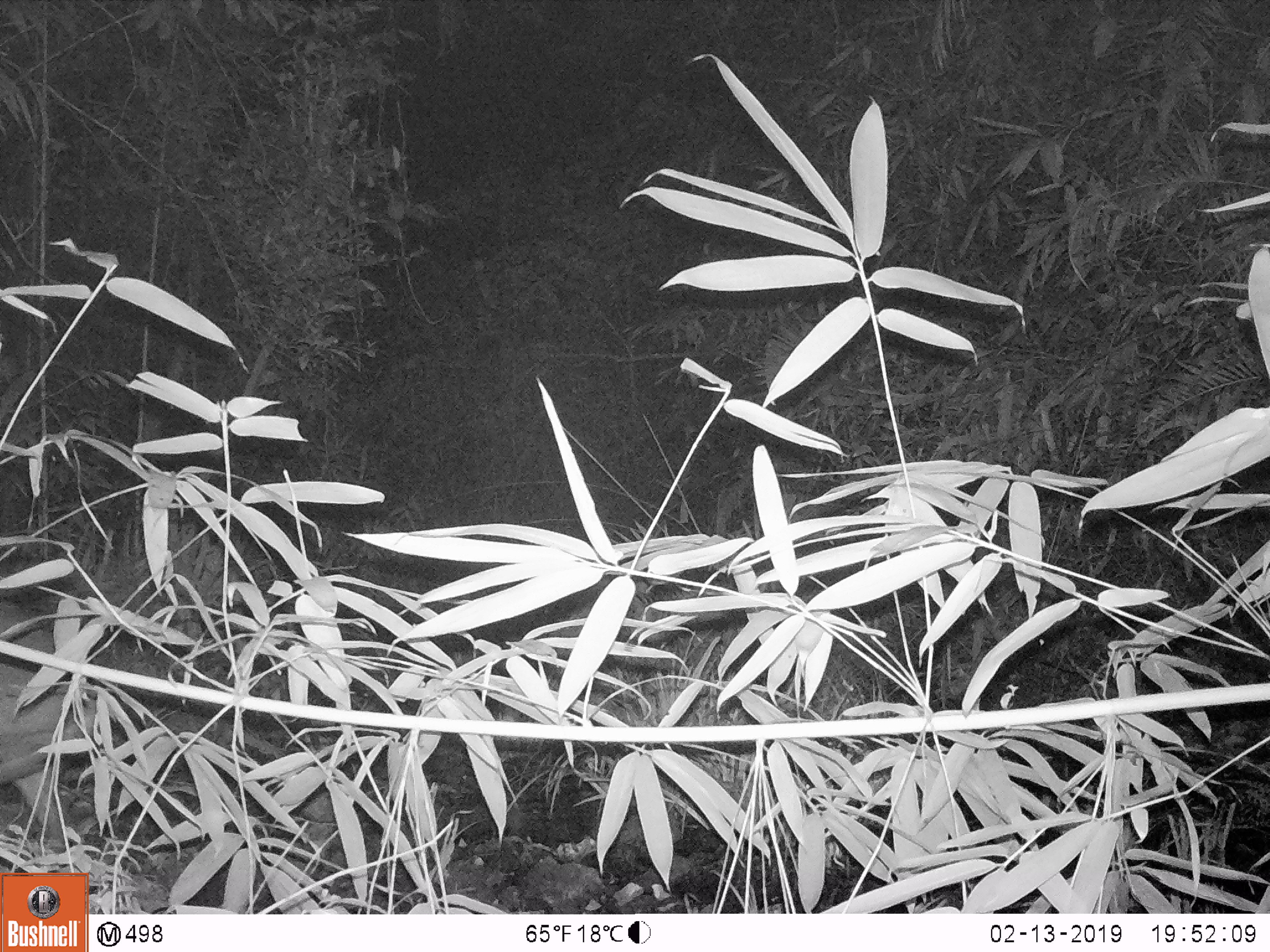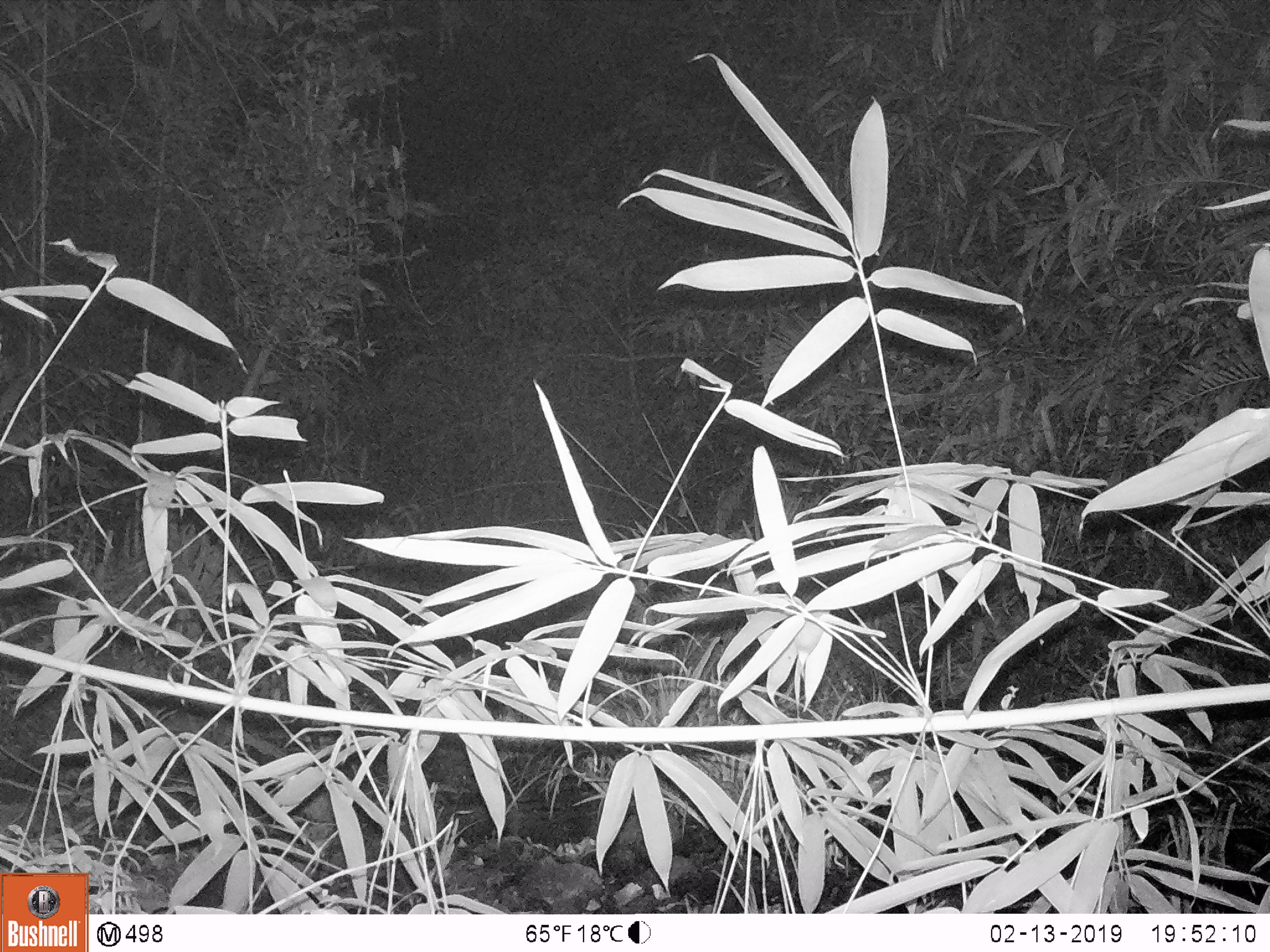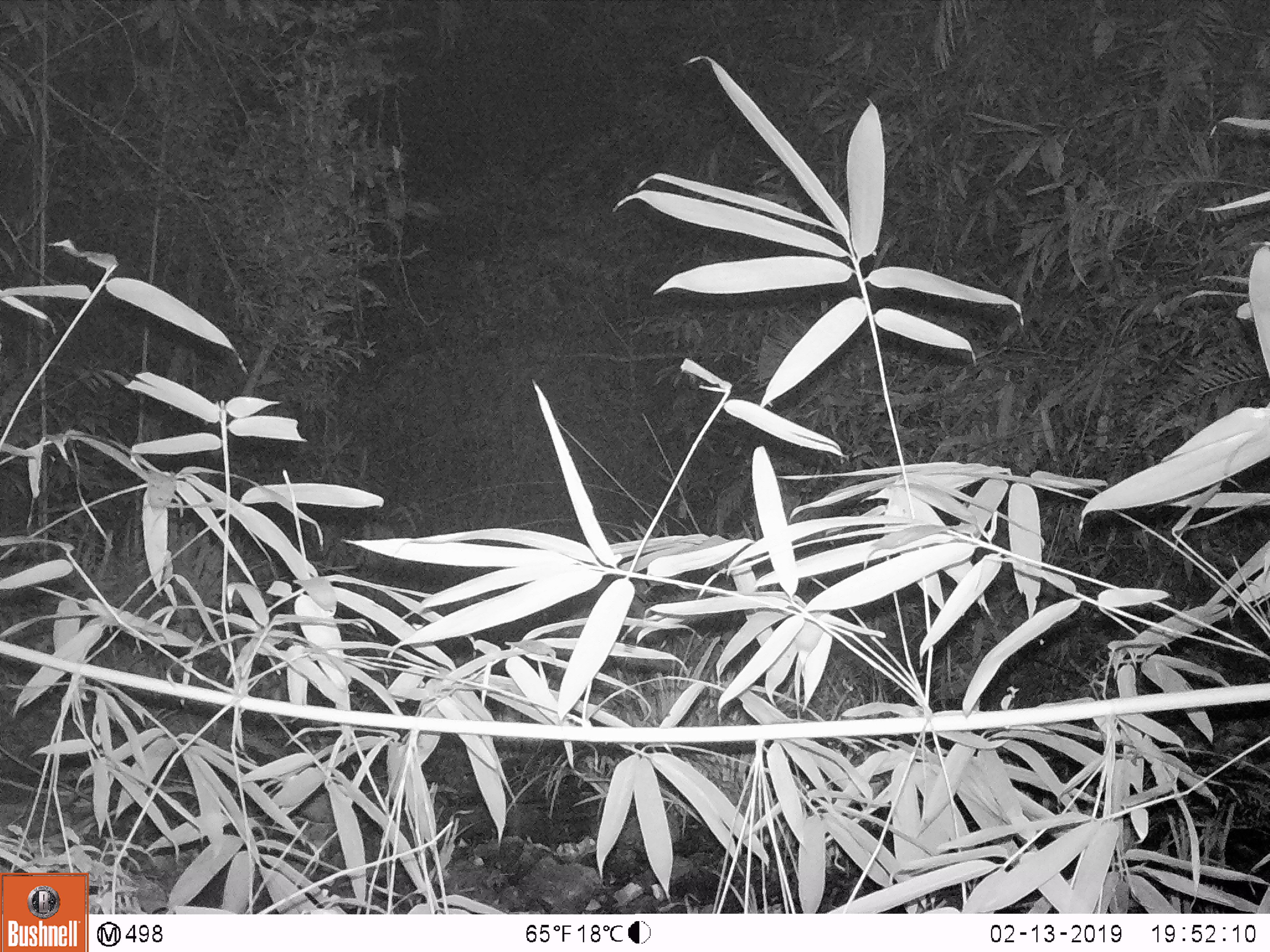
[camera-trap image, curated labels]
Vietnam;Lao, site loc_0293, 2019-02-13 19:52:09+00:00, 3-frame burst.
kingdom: Animalia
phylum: Chordata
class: Mammalia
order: Artiodactyla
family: Cervidae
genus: Muntiacus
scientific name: Muntiacus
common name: muntjacs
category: unidentified muntjac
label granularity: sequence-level